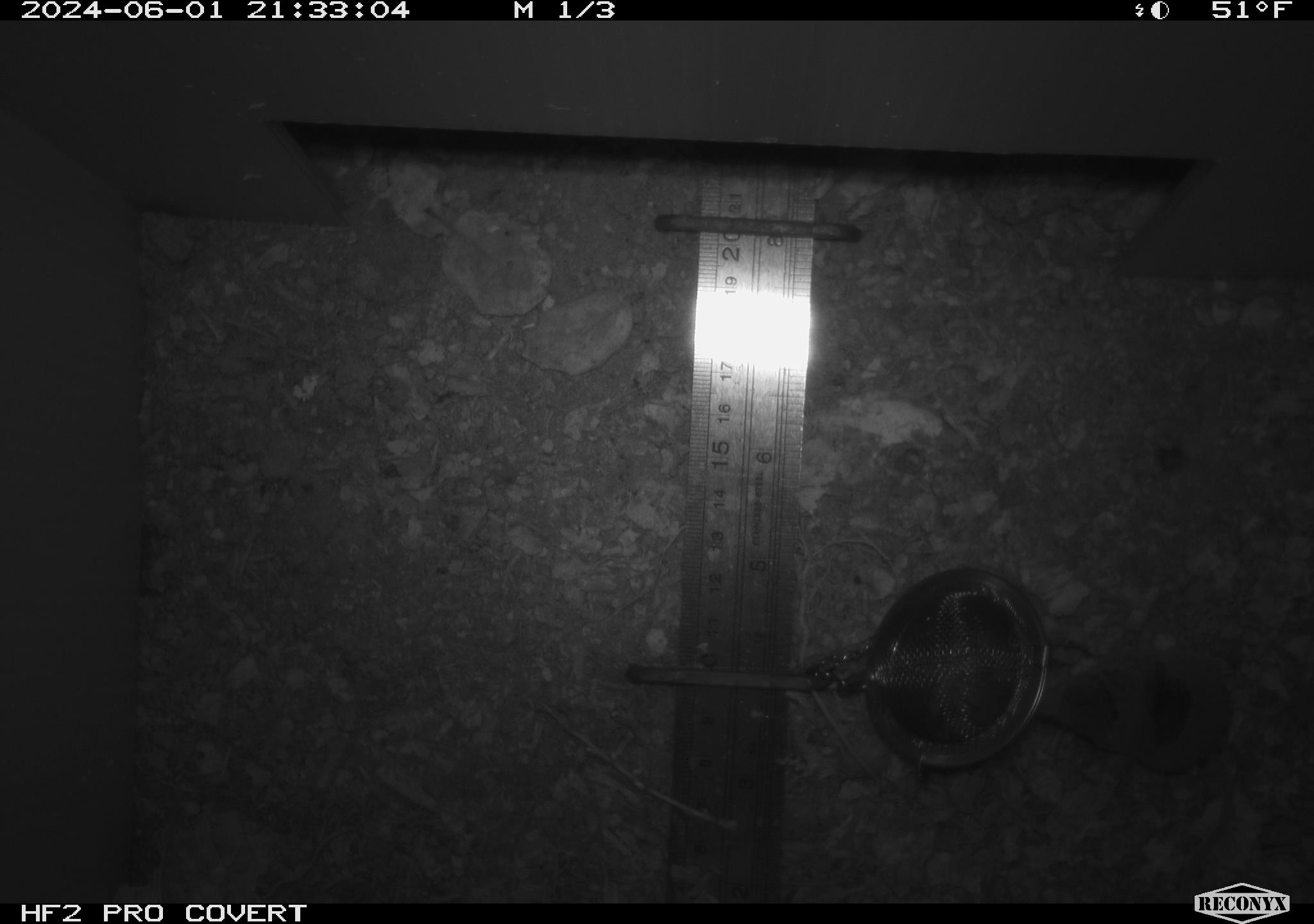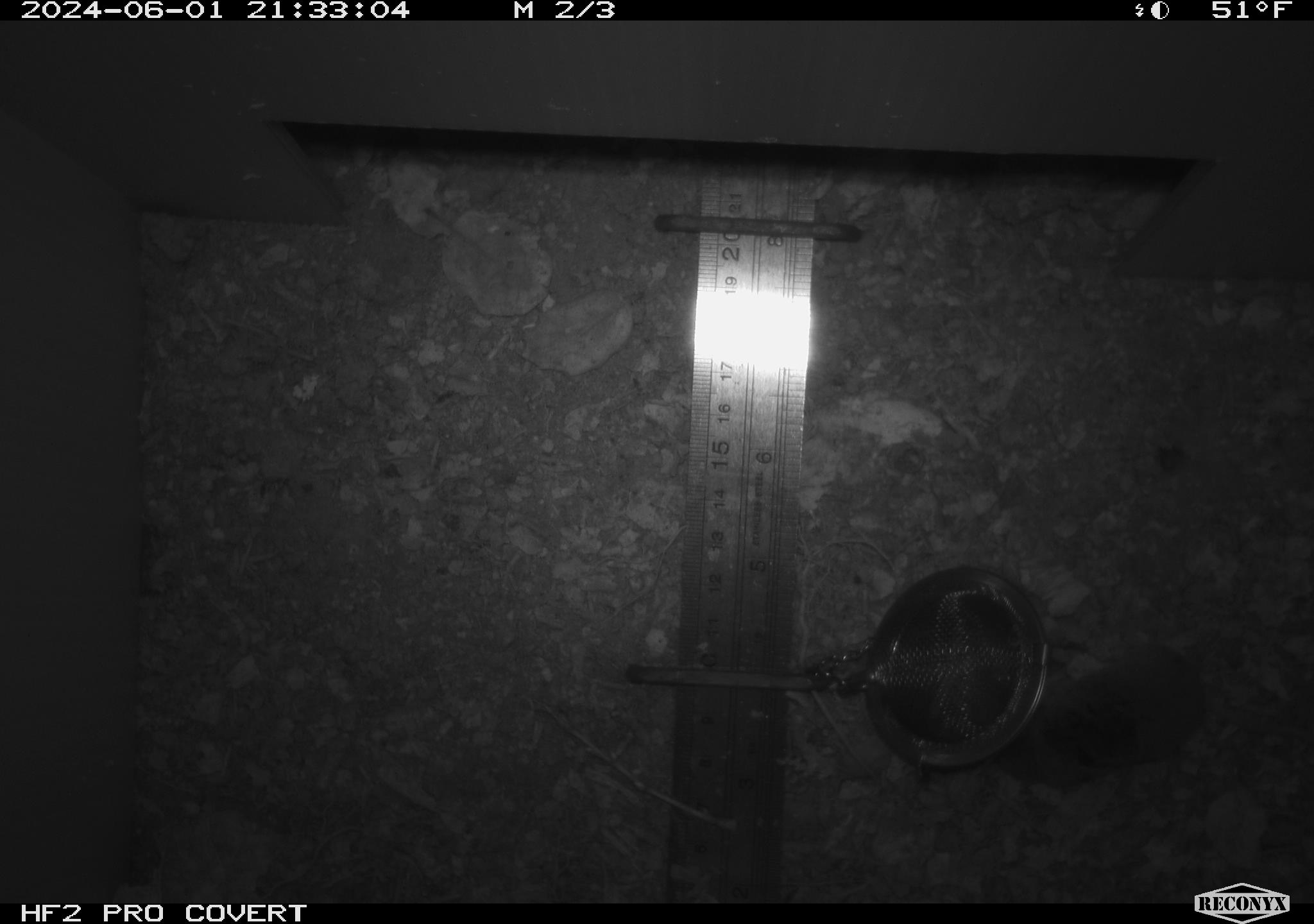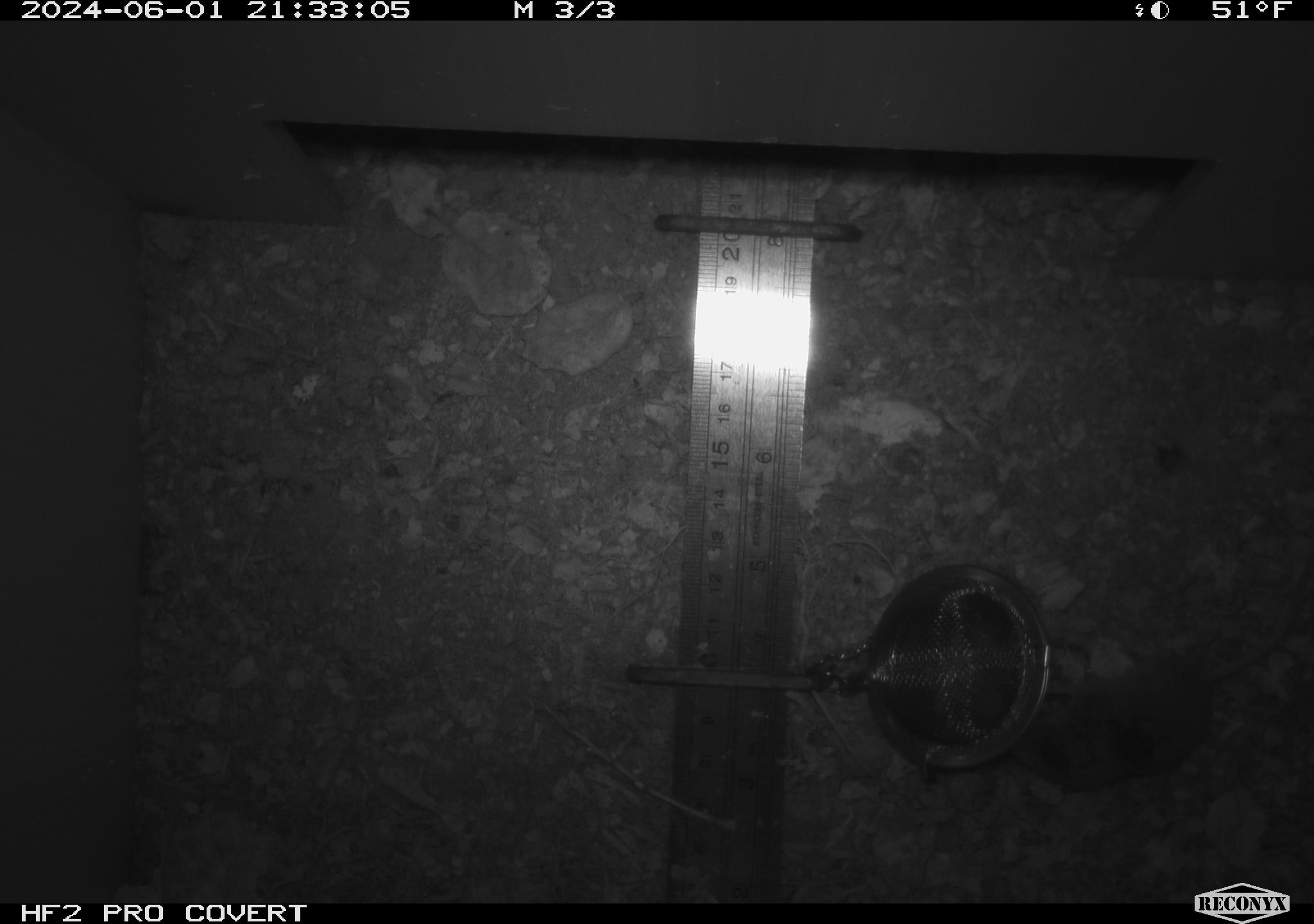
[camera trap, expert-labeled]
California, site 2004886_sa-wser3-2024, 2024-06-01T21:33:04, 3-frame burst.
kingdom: Animalia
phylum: Chordata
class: Mammalia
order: Eulipotyphla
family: Soricidae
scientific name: Soricidae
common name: shrews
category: soricidae family